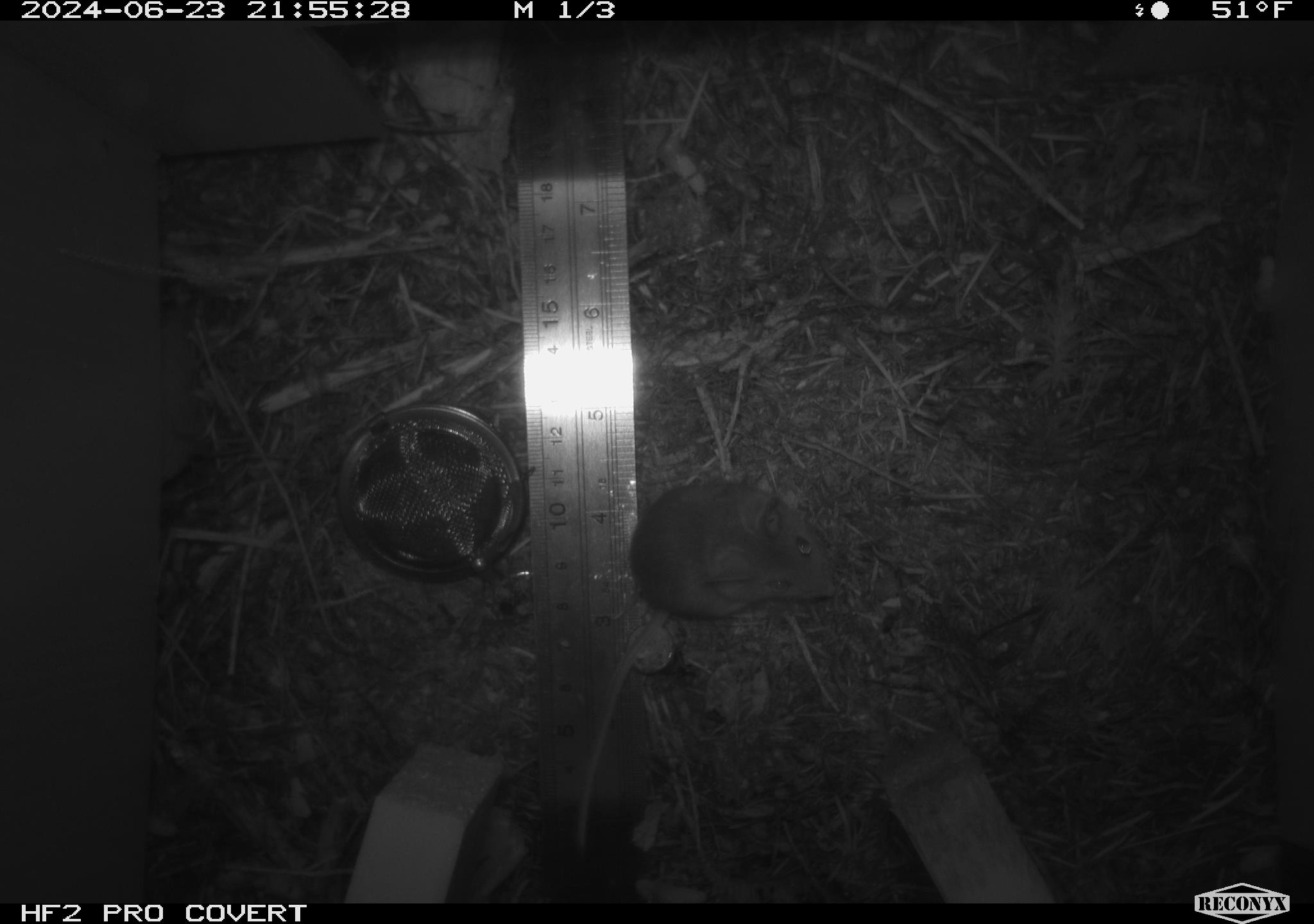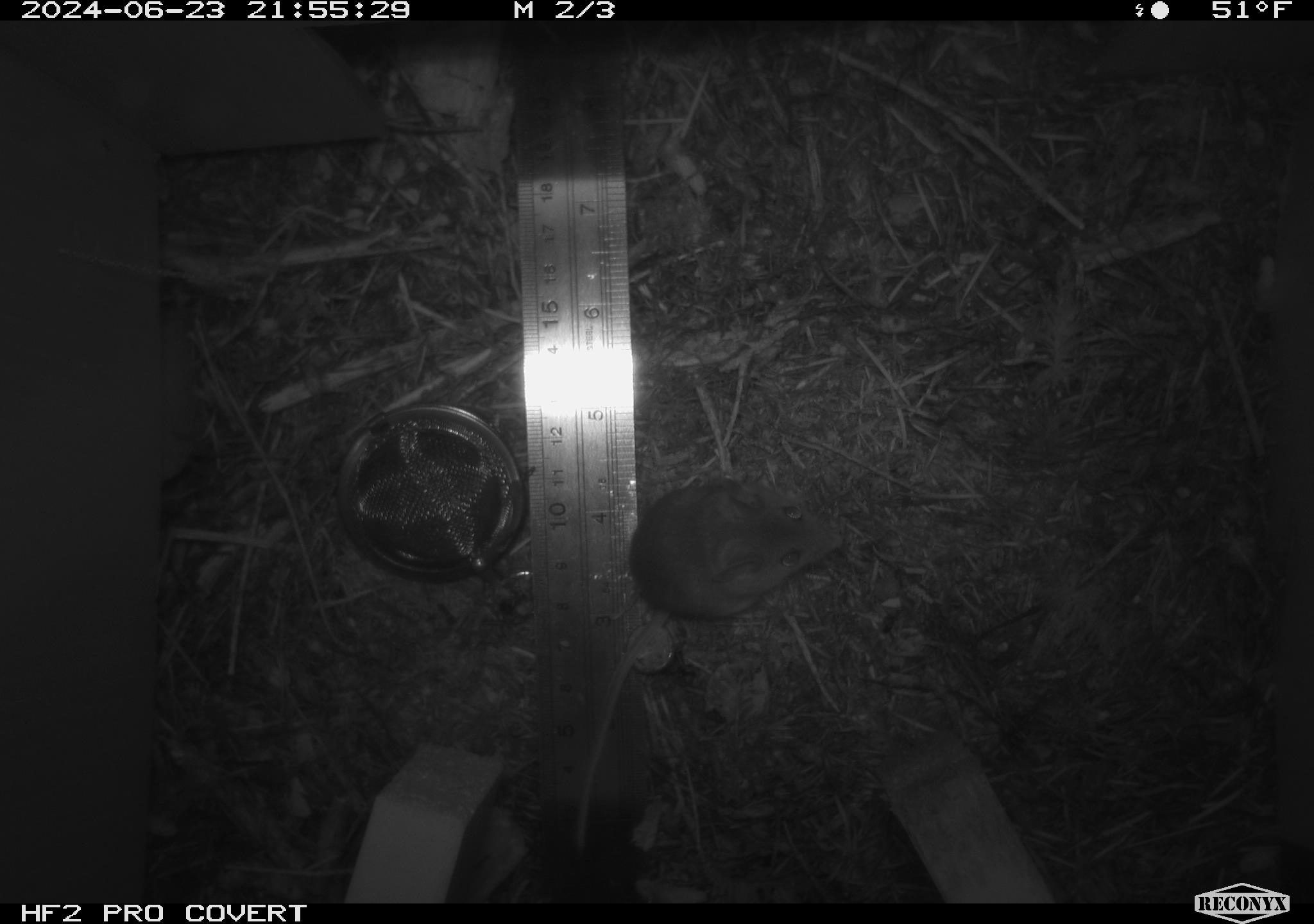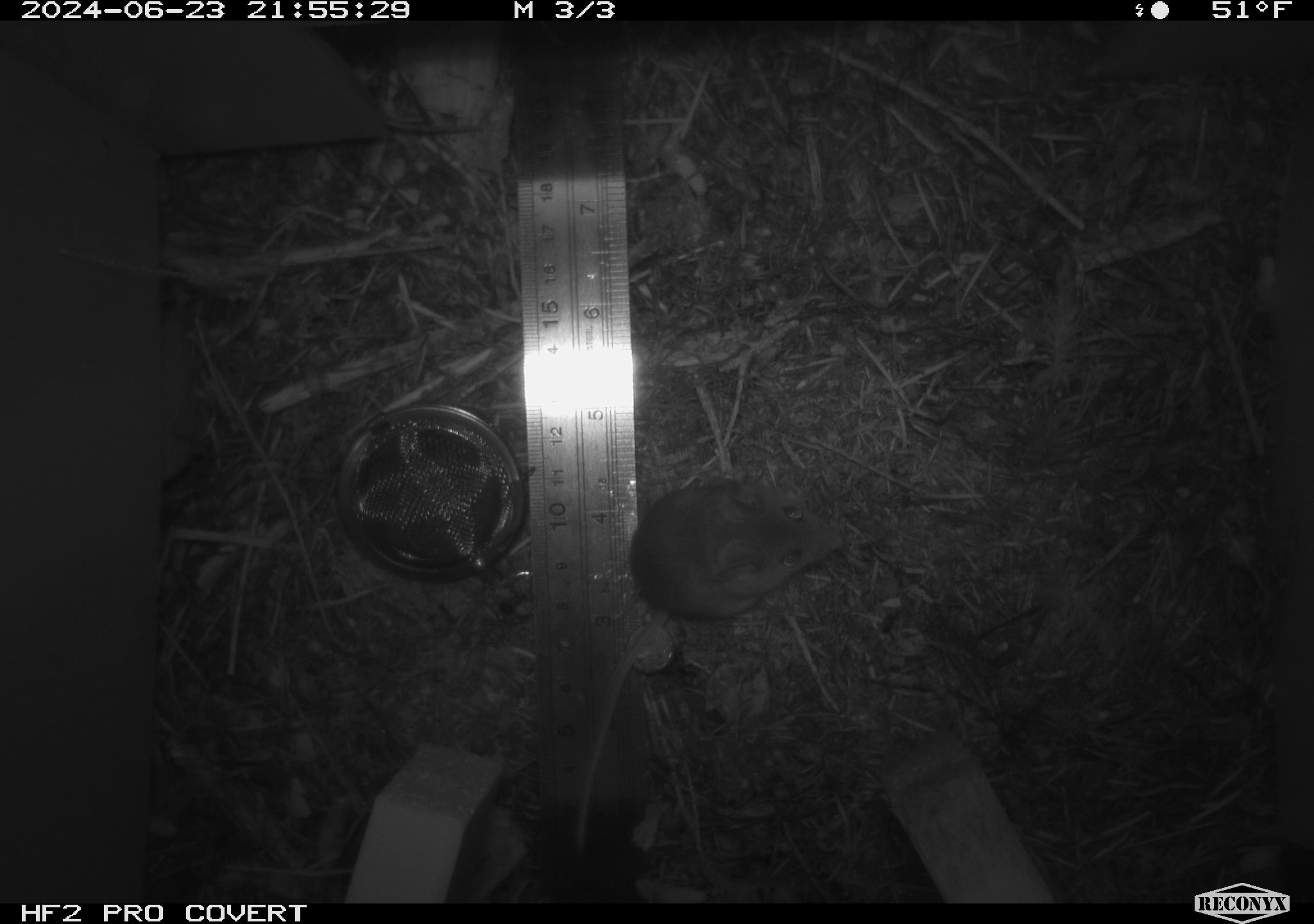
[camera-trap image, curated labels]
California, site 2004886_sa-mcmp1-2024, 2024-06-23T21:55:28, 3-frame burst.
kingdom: Animalia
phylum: Chordata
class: Mammalia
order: Rodentia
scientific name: Rodentia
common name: mouse species